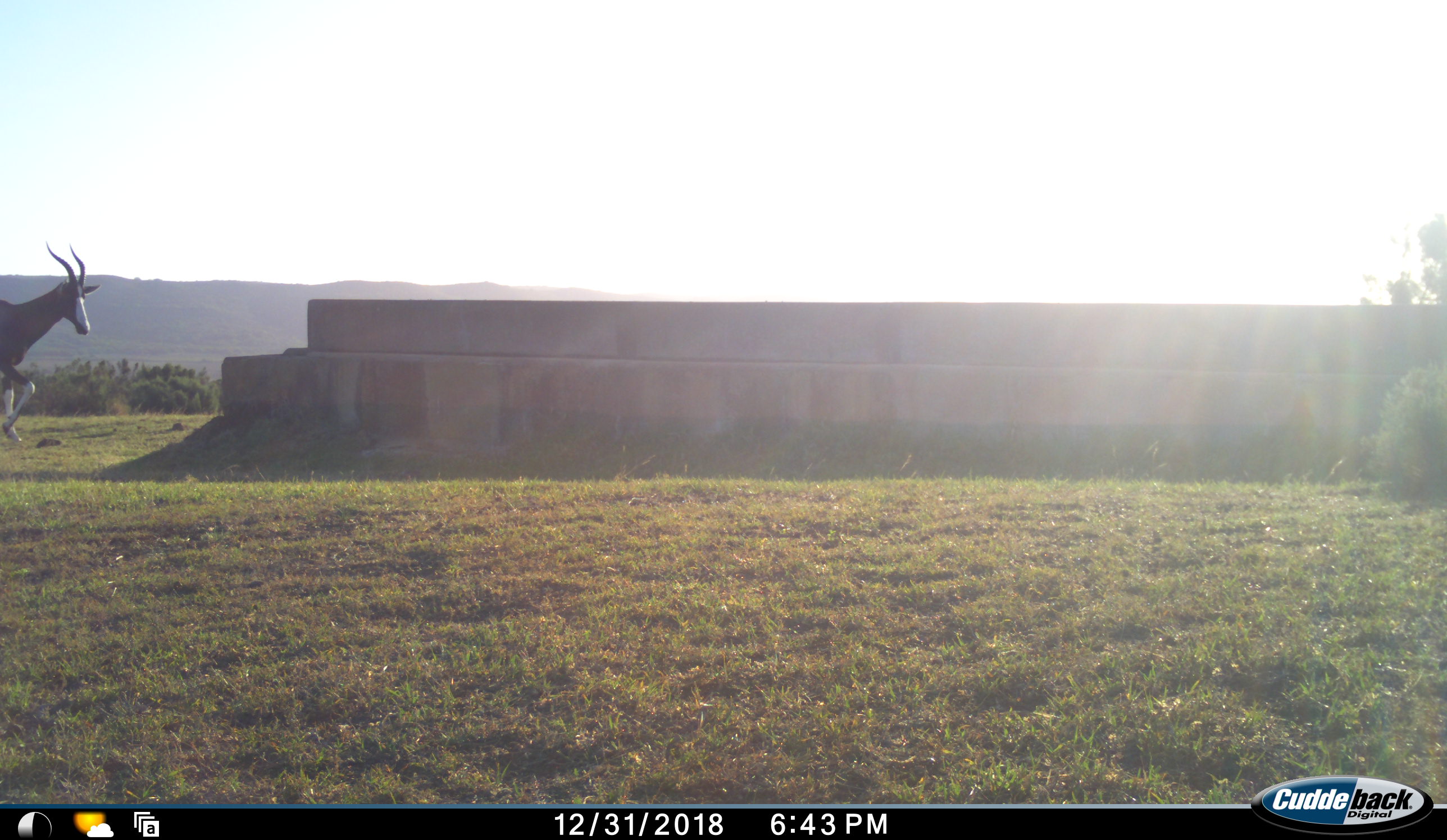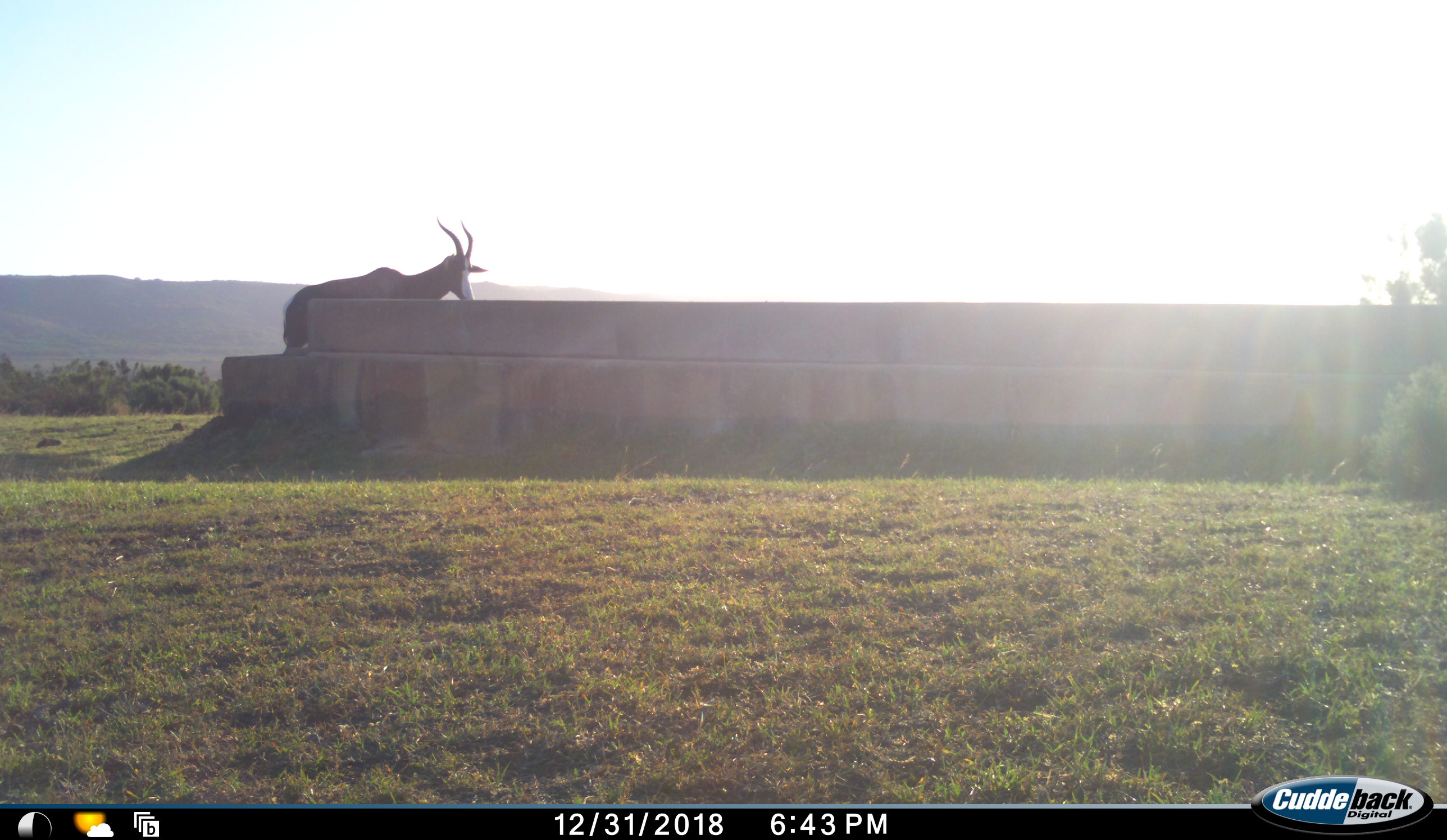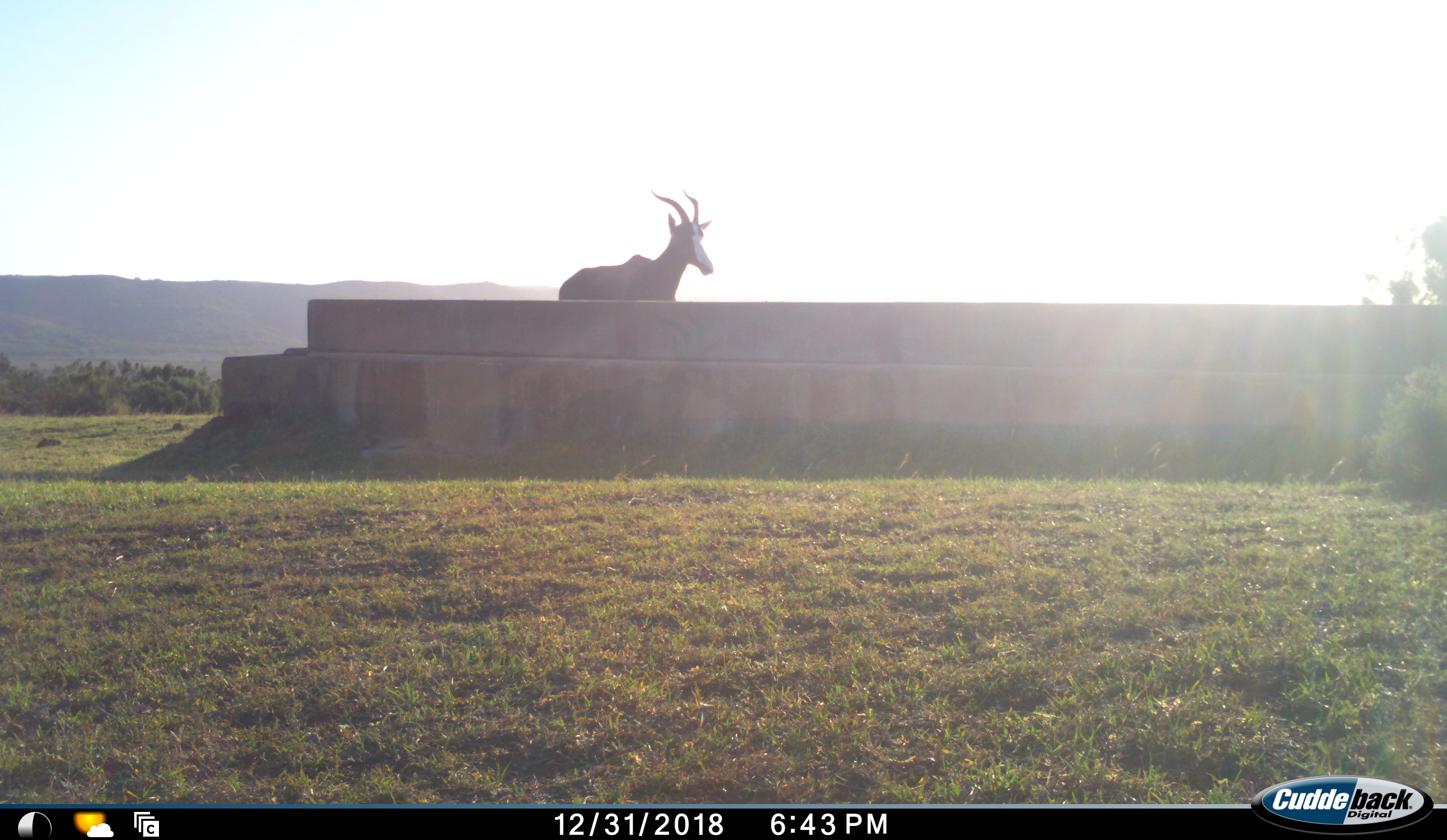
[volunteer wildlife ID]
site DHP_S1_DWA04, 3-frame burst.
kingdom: Animalia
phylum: Chordata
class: Mammalia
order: Artiodactyla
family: Bovidae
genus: Damaliscus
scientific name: Damaliscus pygargus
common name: bontebok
Bontebok (Damaliscus pygargus), count 1. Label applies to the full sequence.